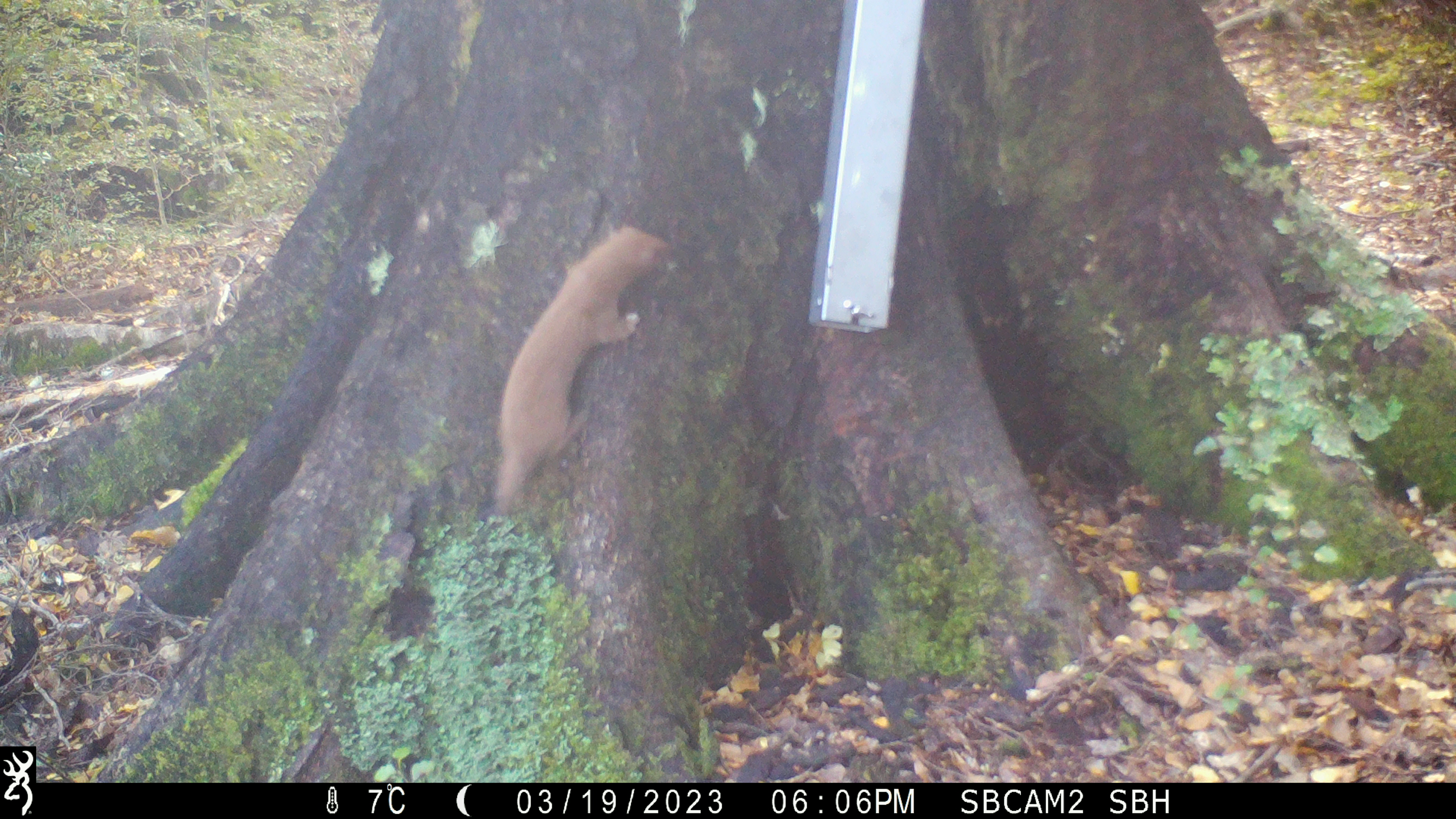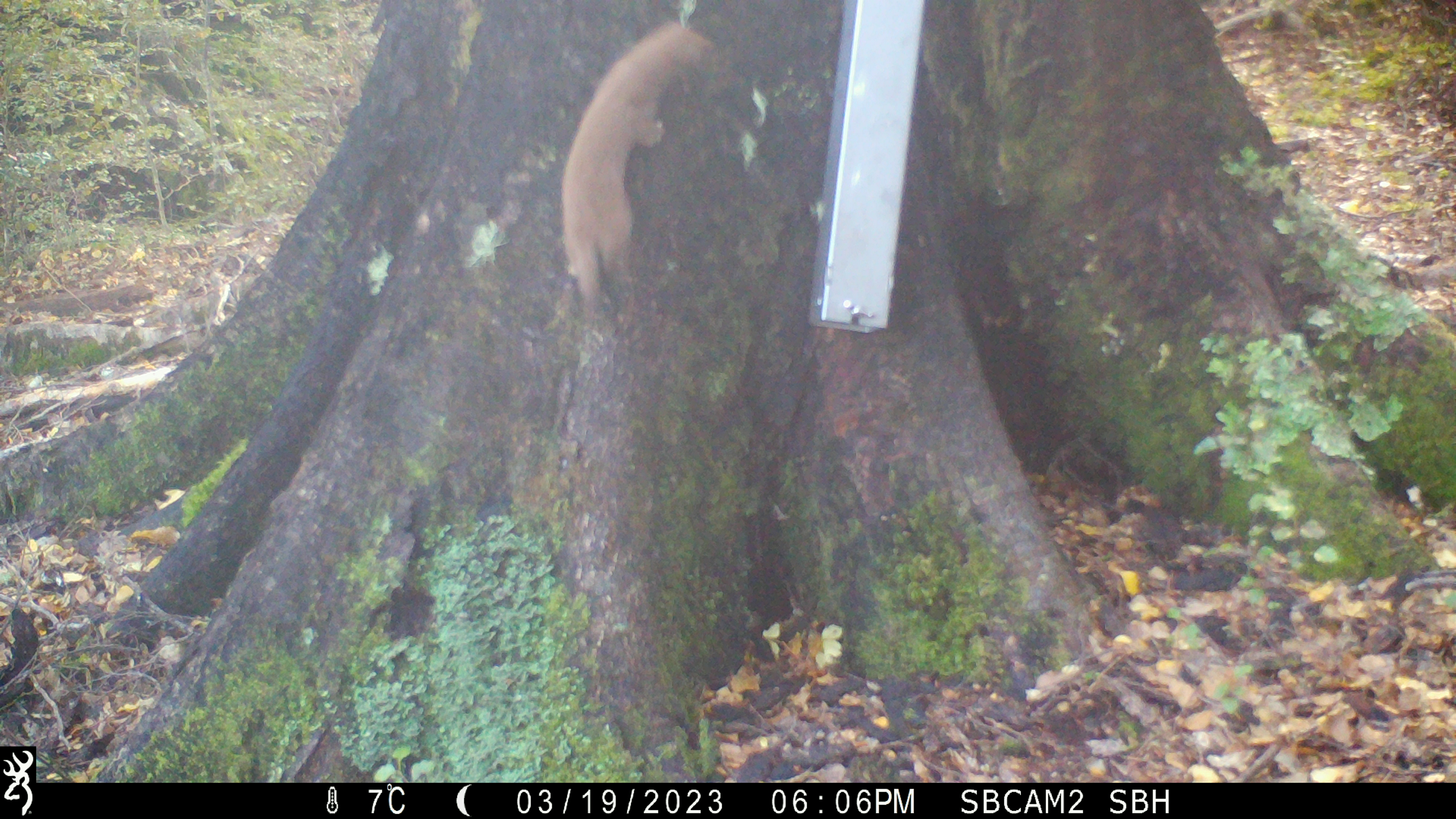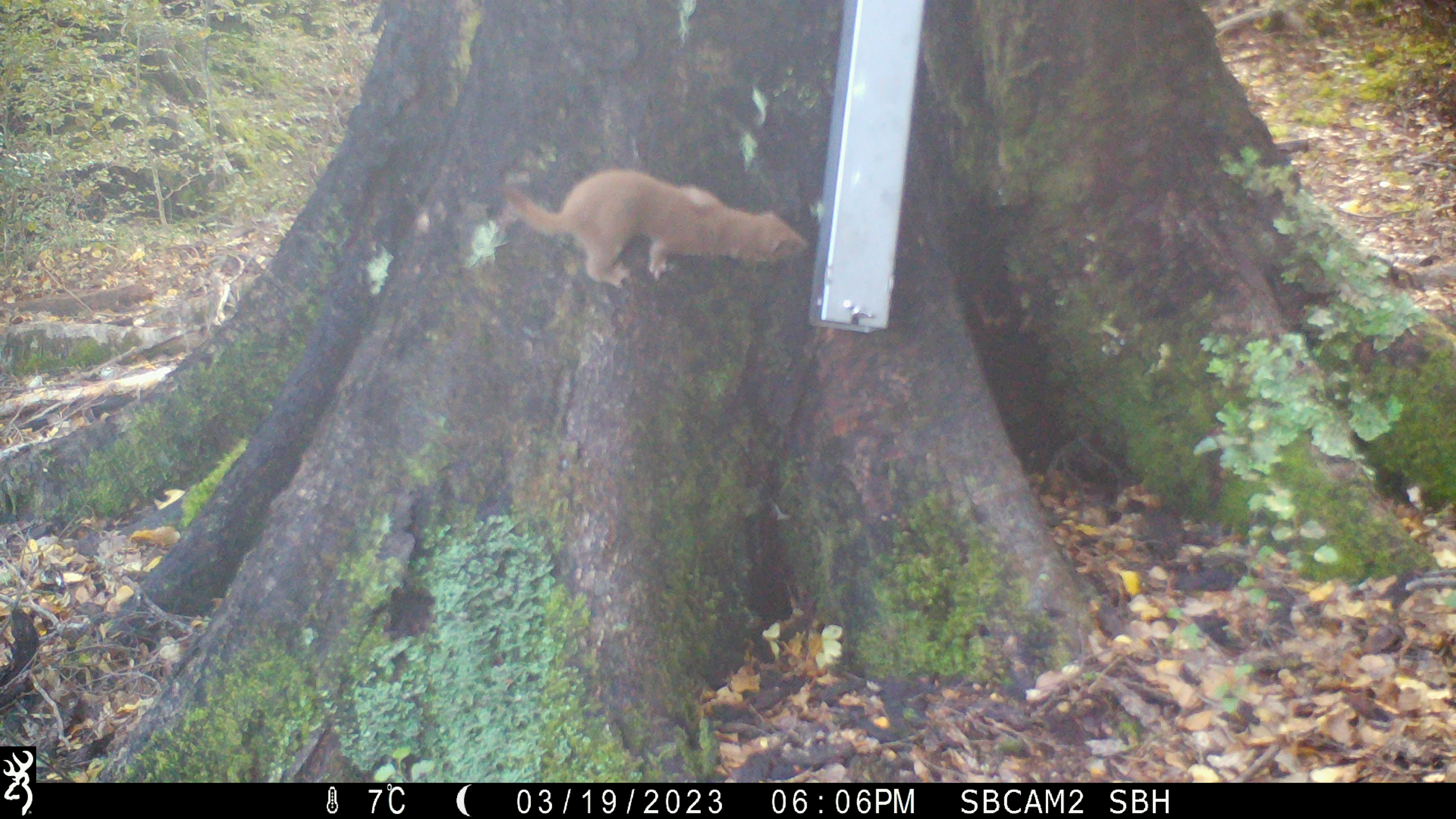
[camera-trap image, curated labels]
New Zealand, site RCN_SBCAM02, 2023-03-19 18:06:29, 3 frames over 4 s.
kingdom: Animalia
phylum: Chordata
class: Mammalia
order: Carnivora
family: Mustelidae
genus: Mustela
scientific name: Mustela nivalis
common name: least weasel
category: weasel